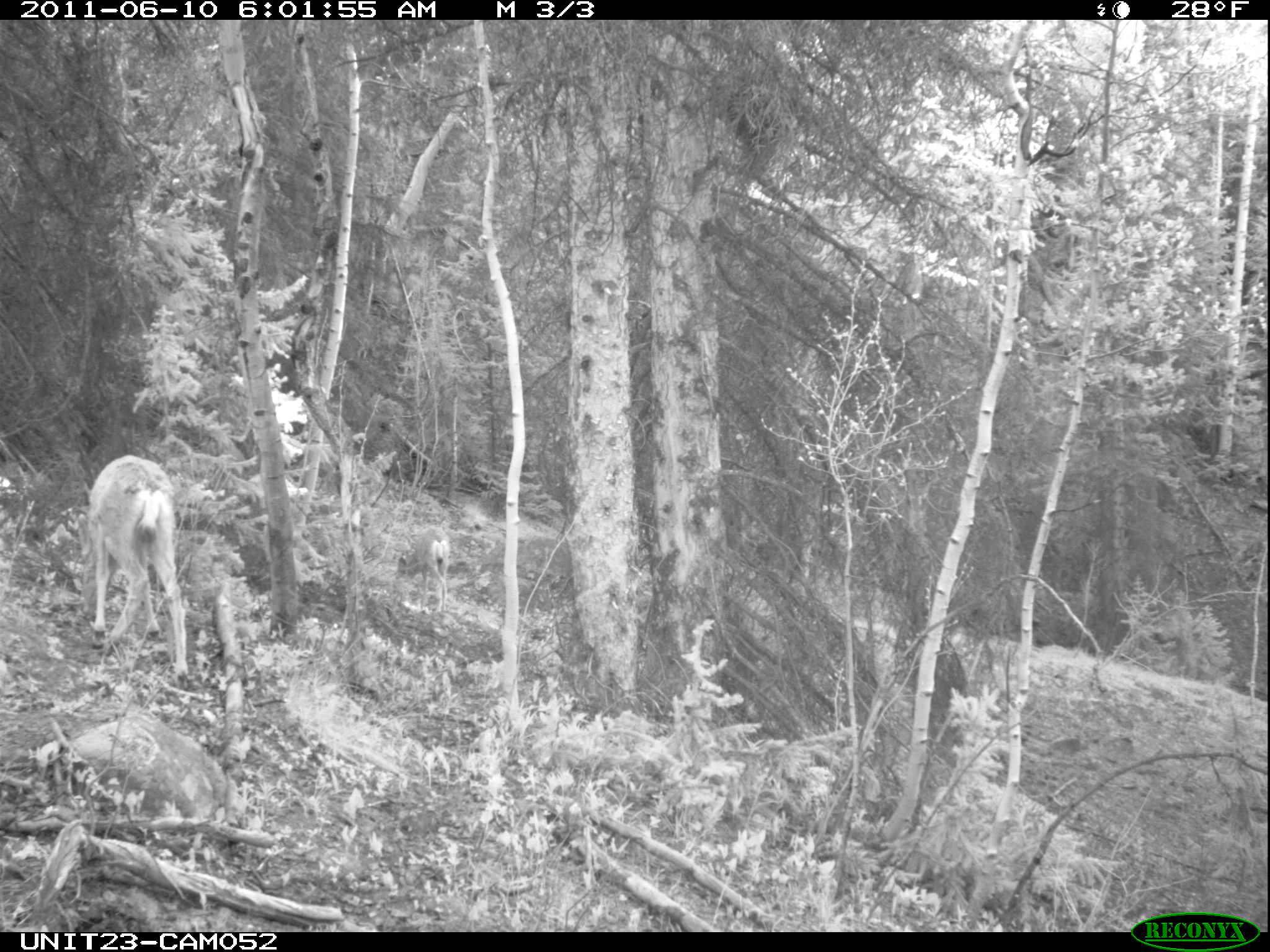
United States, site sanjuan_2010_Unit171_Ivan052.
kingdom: Animalia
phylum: Chordata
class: Mammalia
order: Artiodactyla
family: Cervidae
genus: Odocoileus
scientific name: Odocoileus hemionus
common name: mule deer